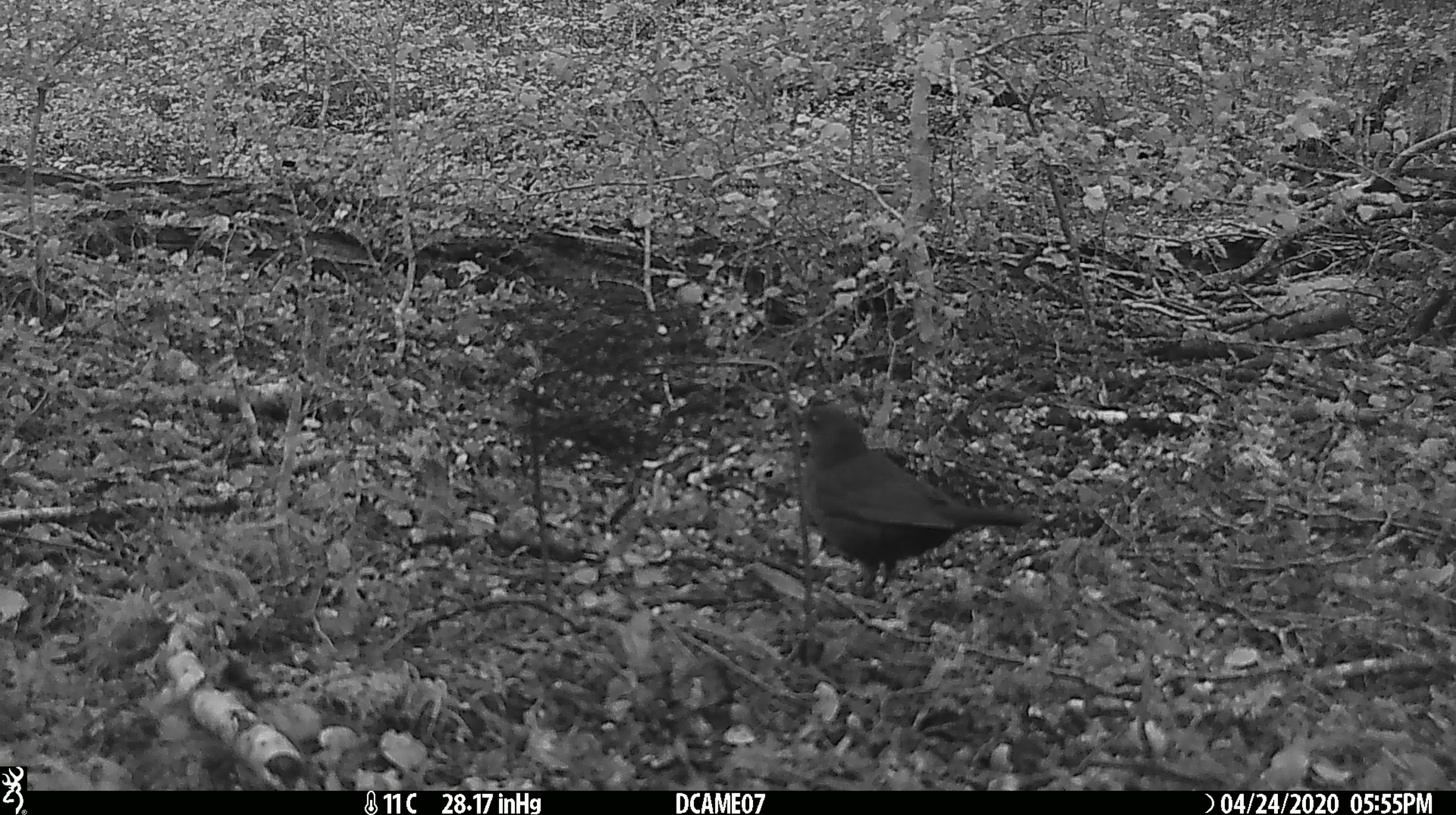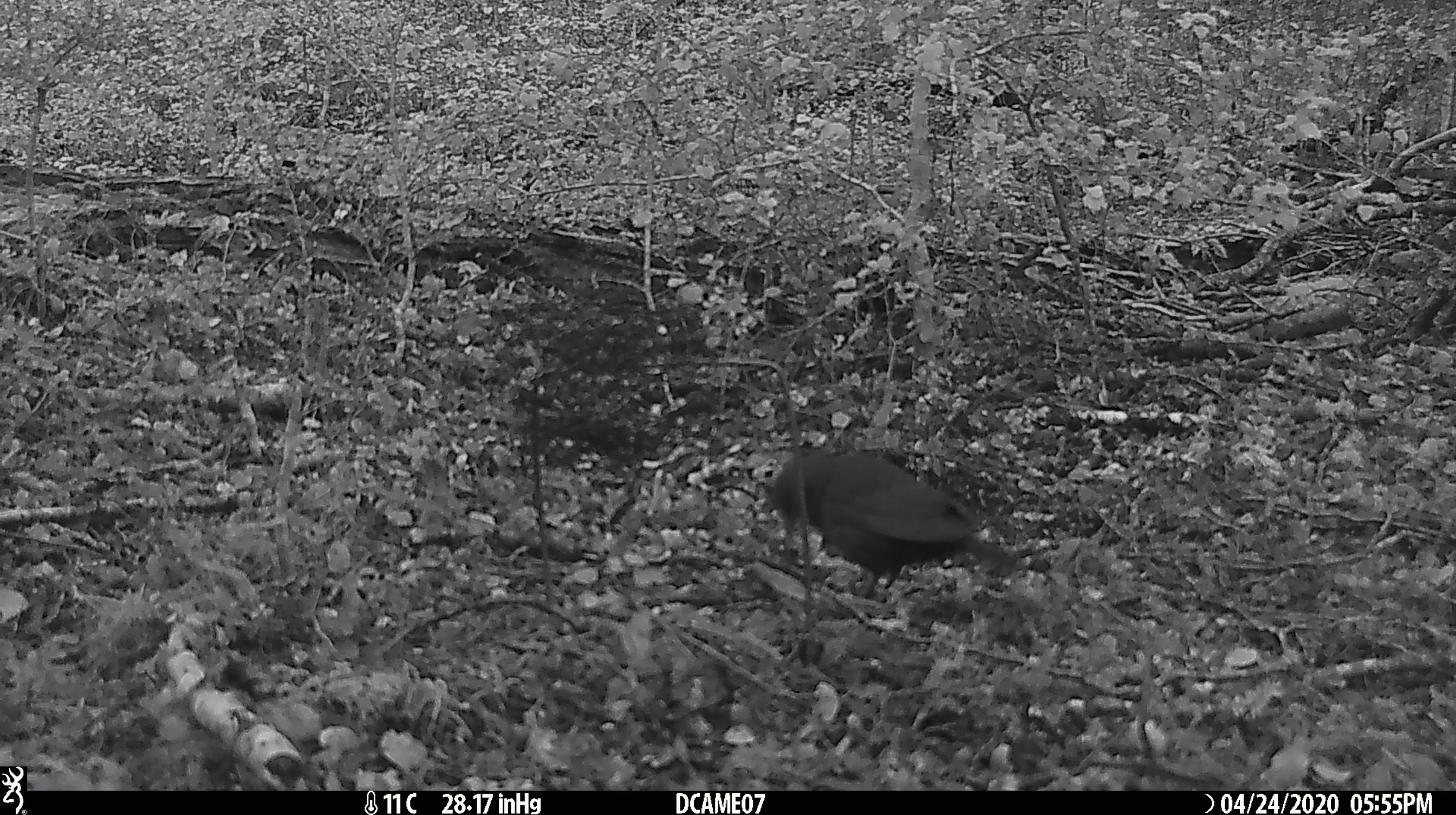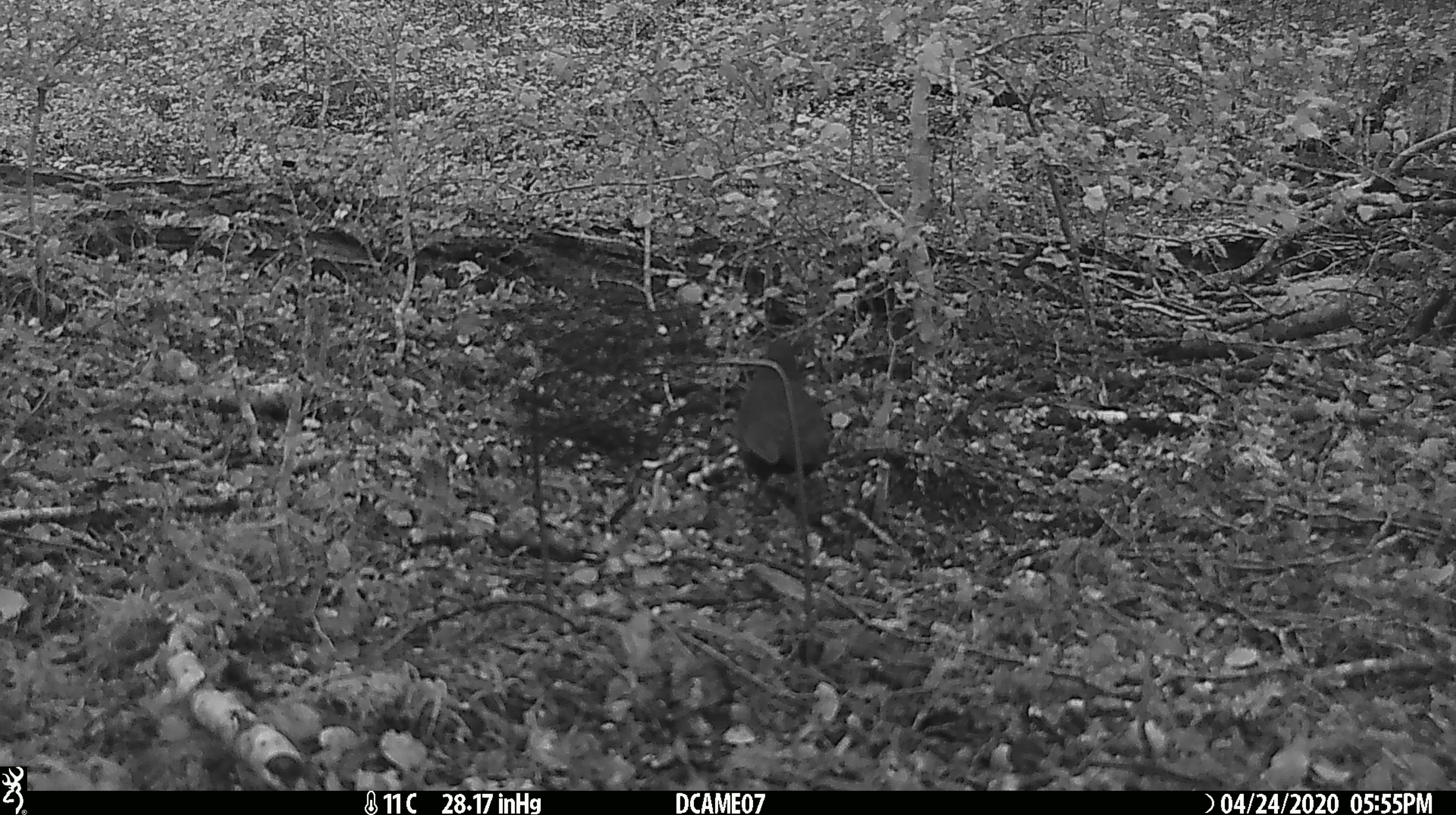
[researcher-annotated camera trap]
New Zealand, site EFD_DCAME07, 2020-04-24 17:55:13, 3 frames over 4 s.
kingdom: Animalia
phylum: Chordata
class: Aves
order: Passeriformes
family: Turdidae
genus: Turdus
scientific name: Turdus merula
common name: eurasian blackbird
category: blackbird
Blackbird (eurasian blackbird) (Turdus merula).